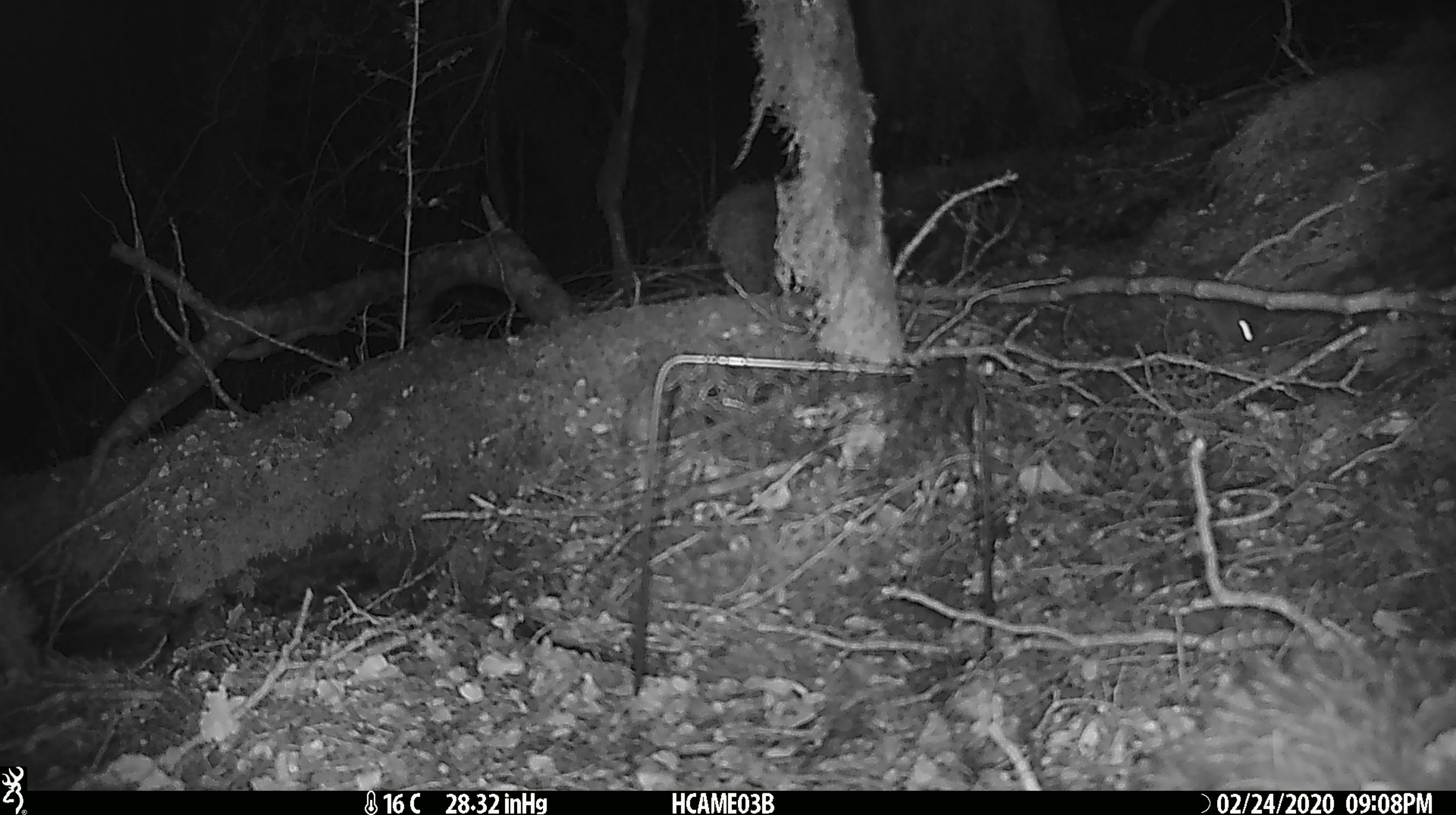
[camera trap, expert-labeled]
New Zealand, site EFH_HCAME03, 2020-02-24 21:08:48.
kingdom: Animalia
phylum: Chordata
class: Mammalia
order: Rodentia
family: Muridae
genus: Mus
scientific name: Mus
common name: mouse